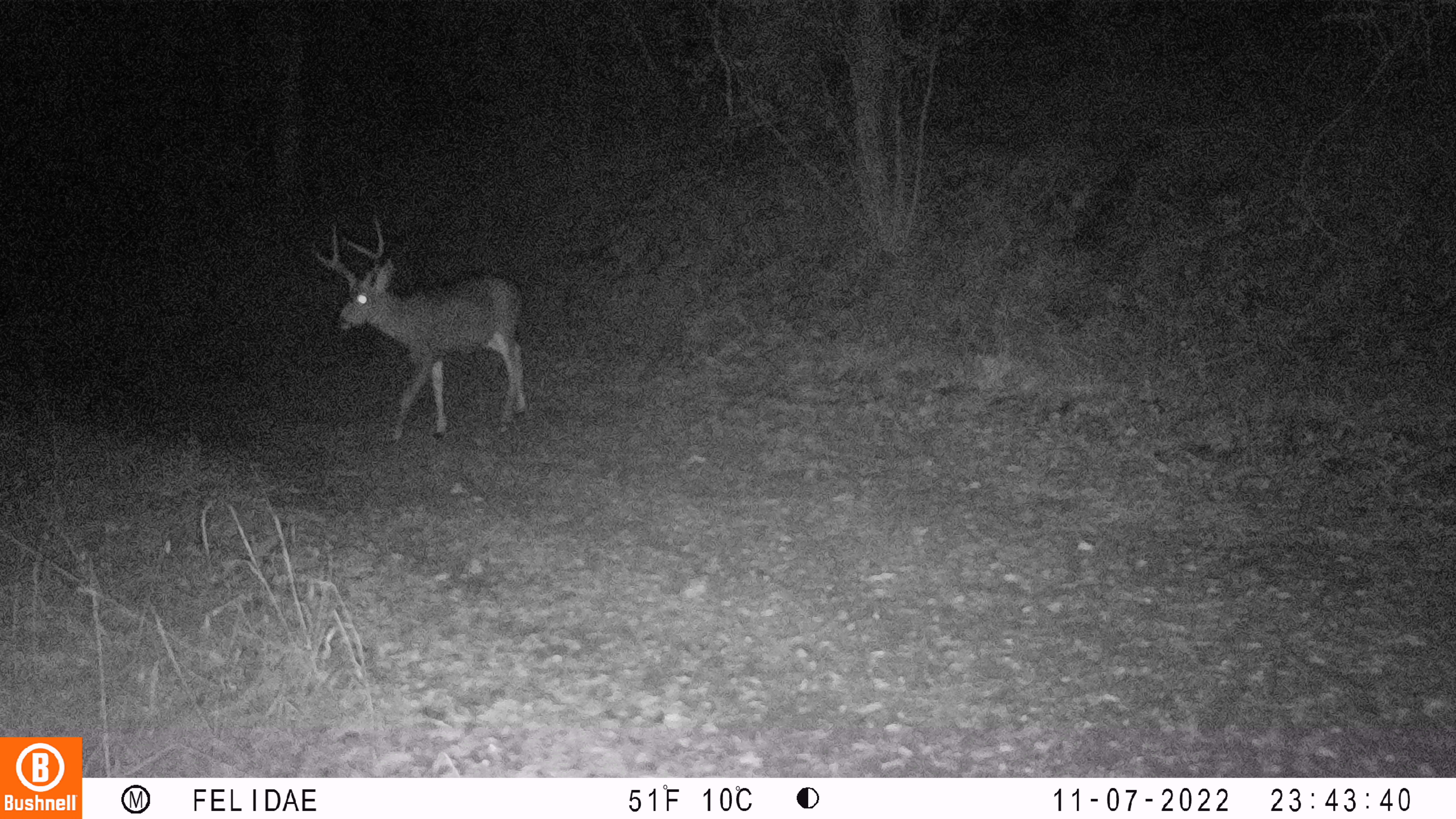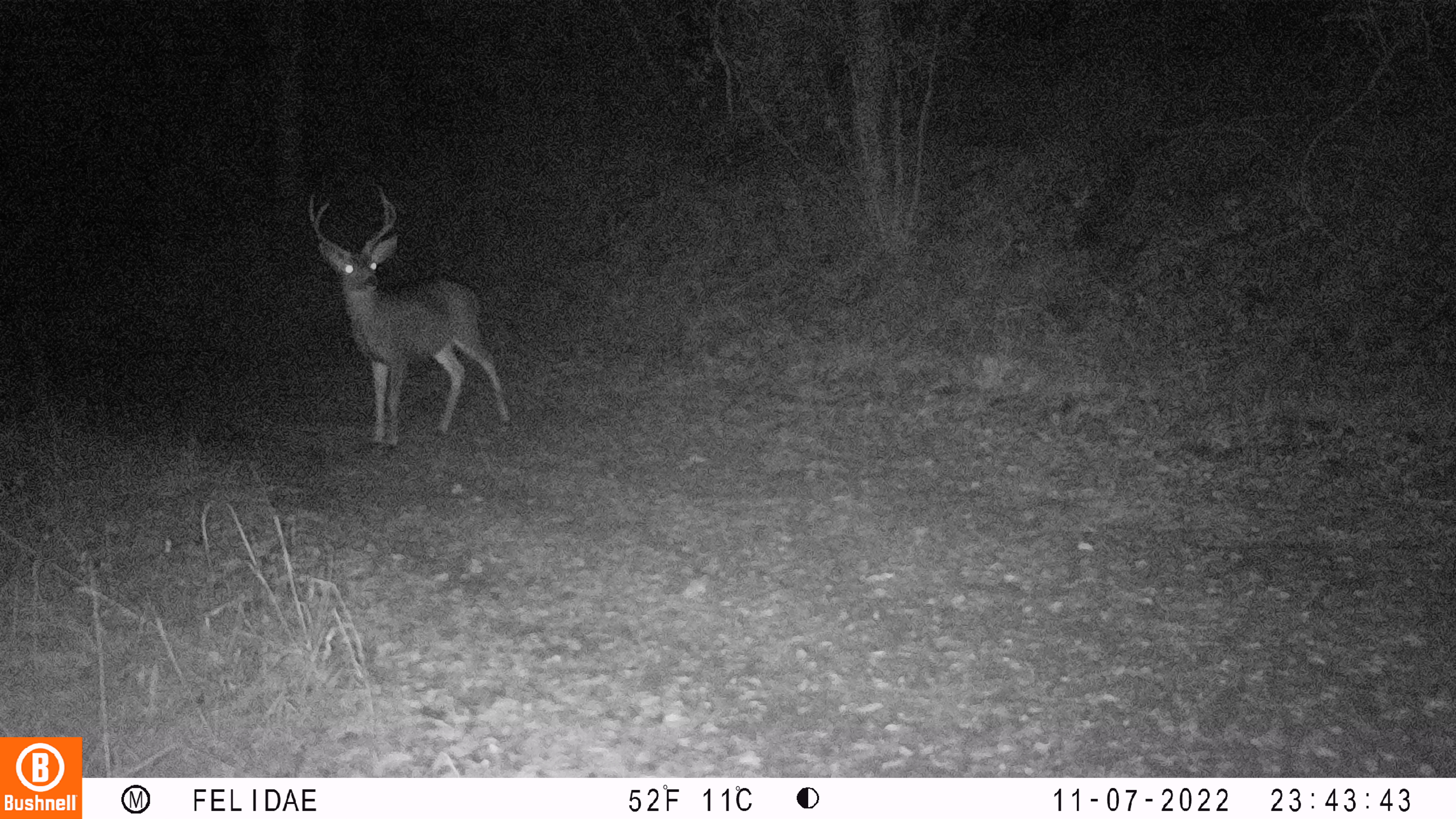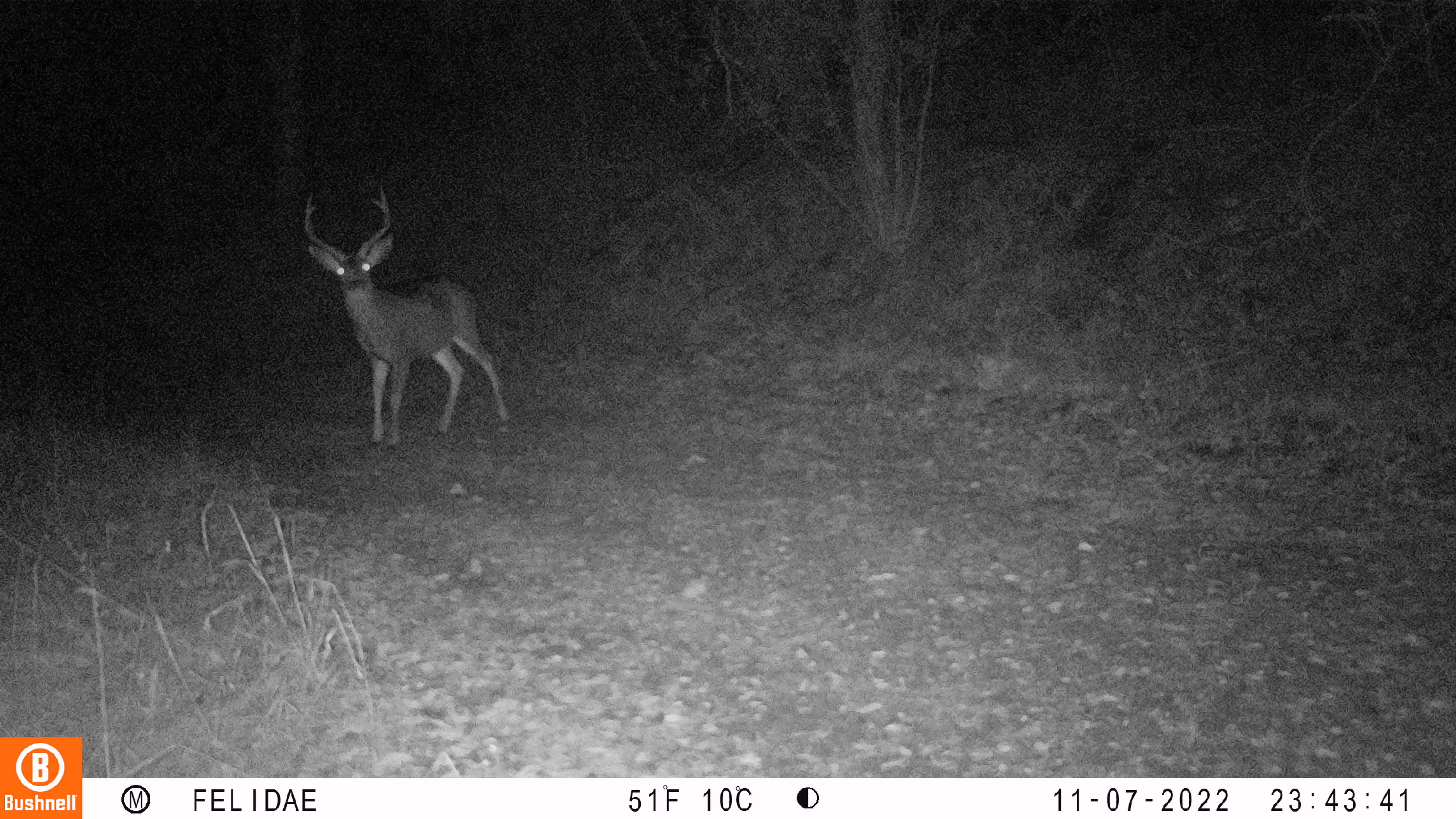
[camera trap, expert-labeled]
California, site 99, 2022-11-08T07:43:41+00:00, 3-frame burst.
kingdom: Animalia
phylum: Chordata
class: Mammalia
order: Artiodactyla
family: Cervidae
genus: Odocoileus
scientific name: Odocoileus hemionus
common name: mule deer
Mule deer (Odocoileus hemionus).